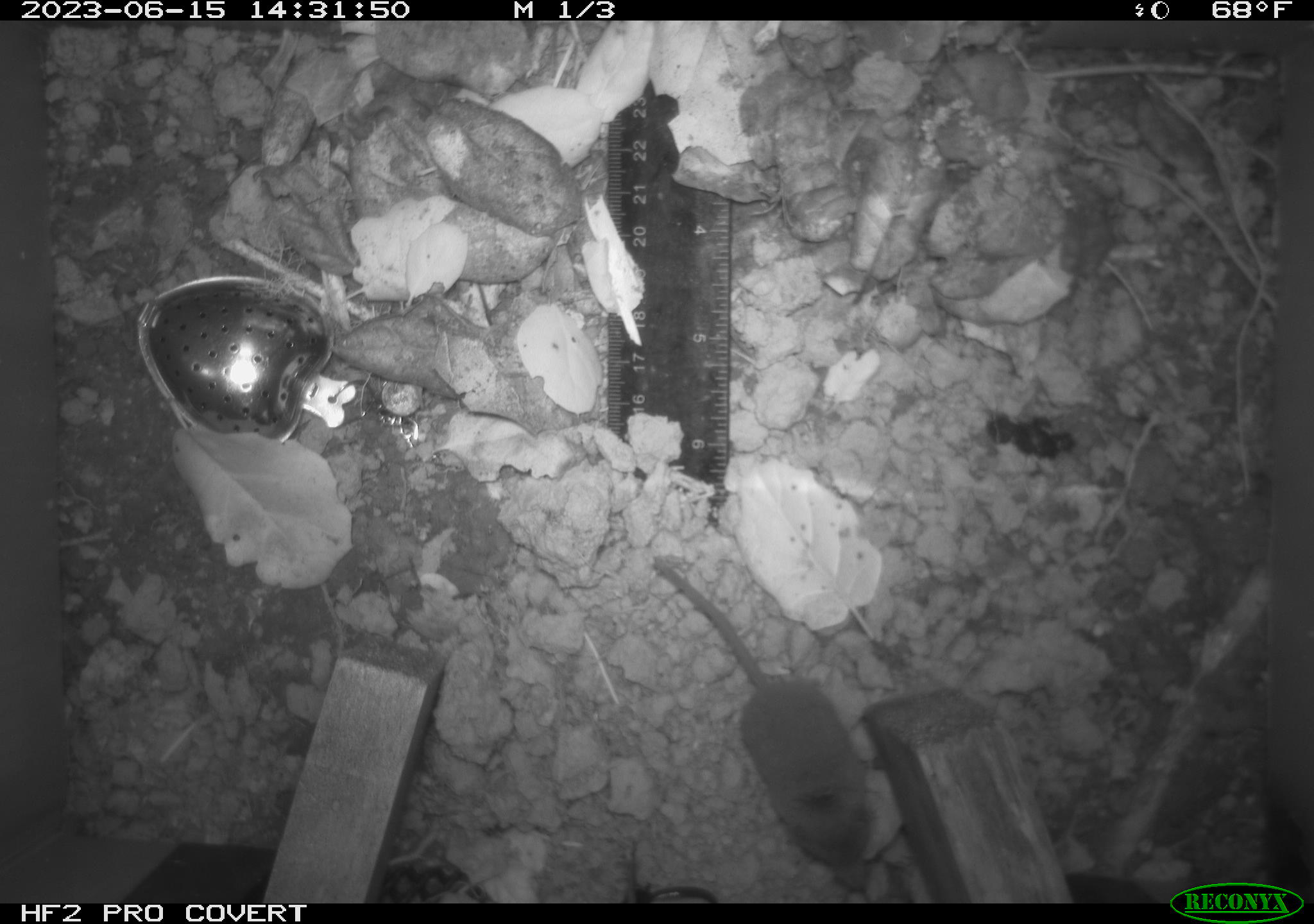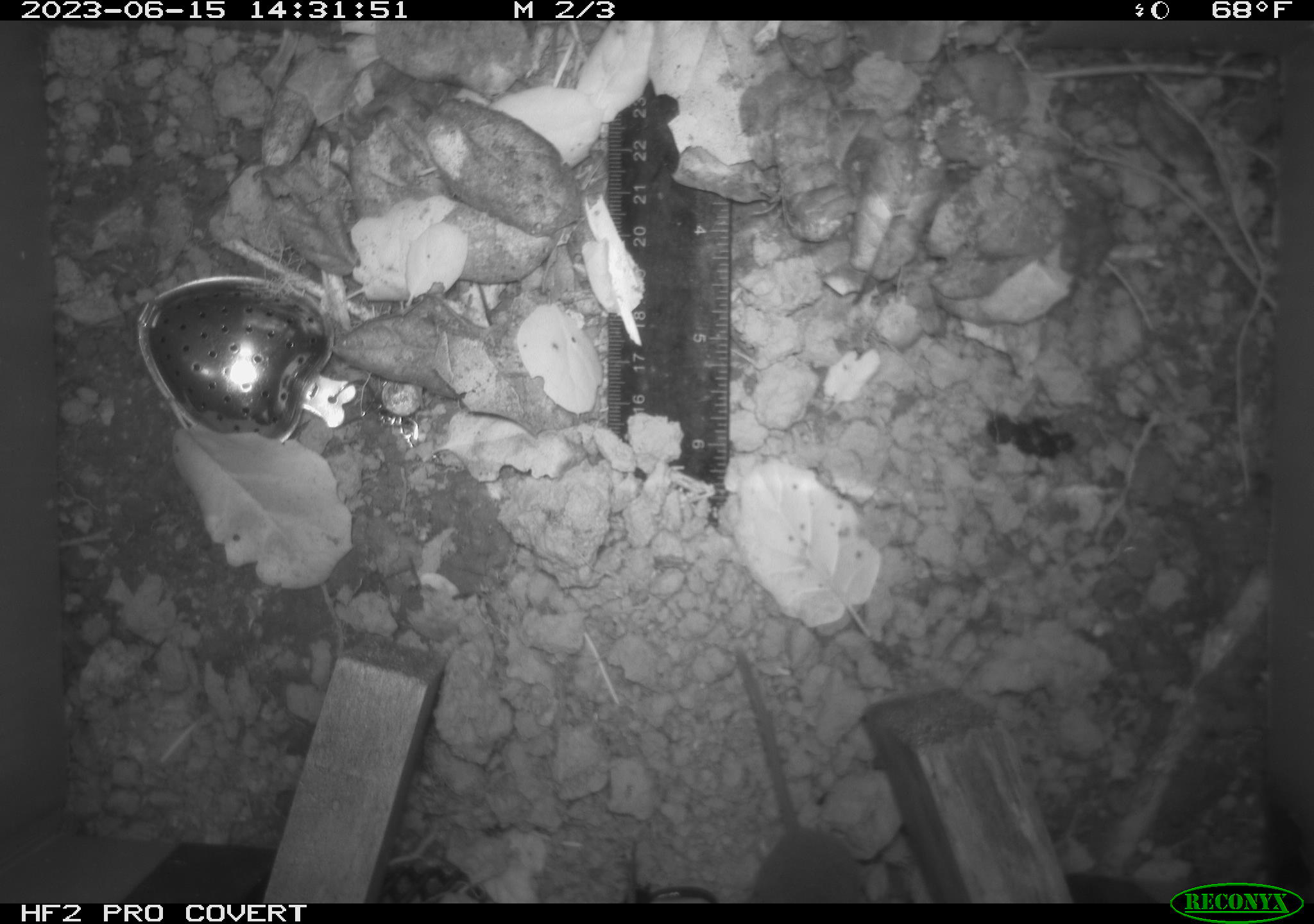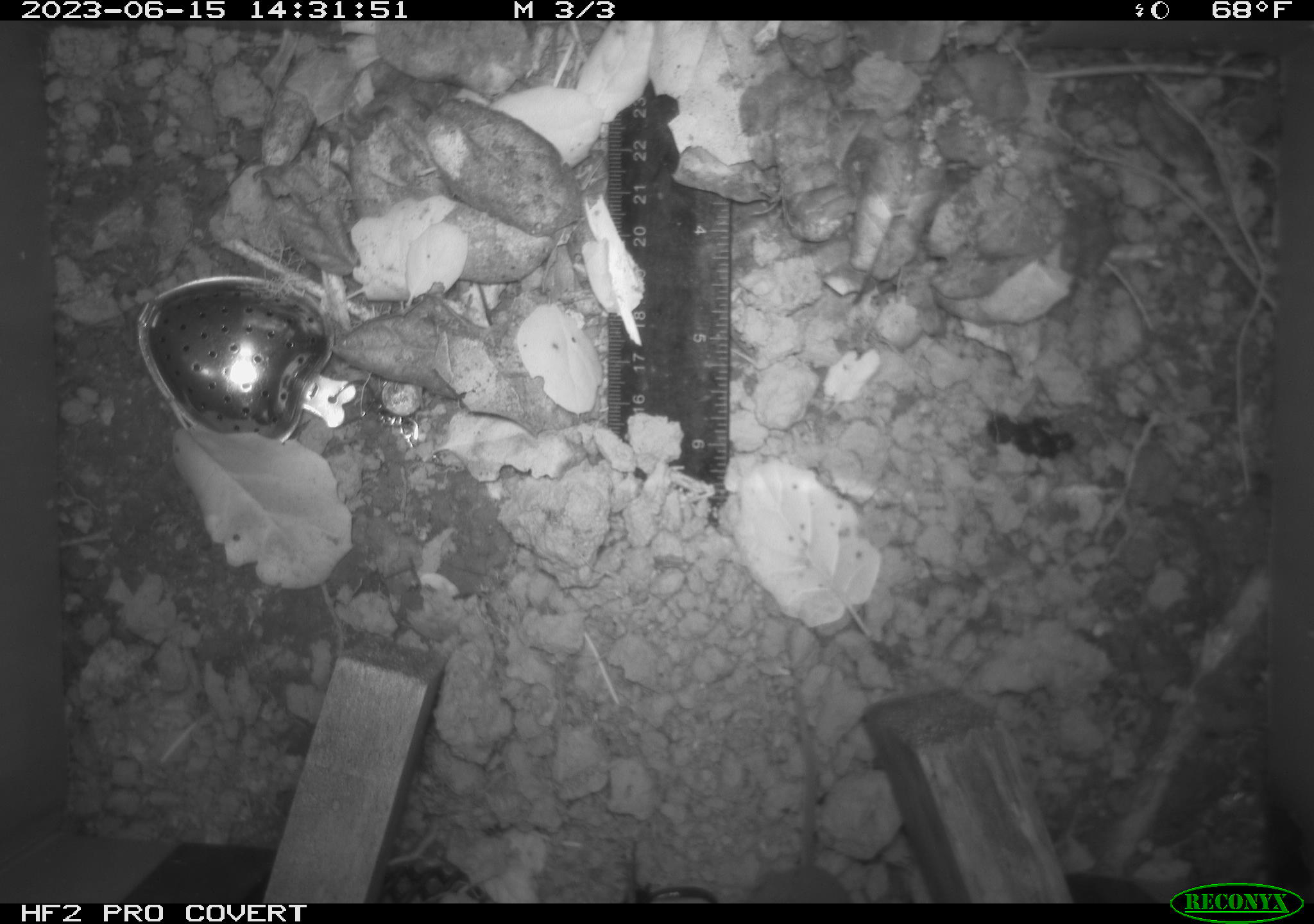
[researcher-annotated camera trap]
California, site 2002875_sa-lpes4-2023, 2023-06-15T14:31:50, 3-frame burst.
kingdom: Animalia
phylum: Chordata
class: Mammalia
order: Eulipotyphla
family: Soricidae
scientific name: Soricidae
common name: shrews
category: soricidae family